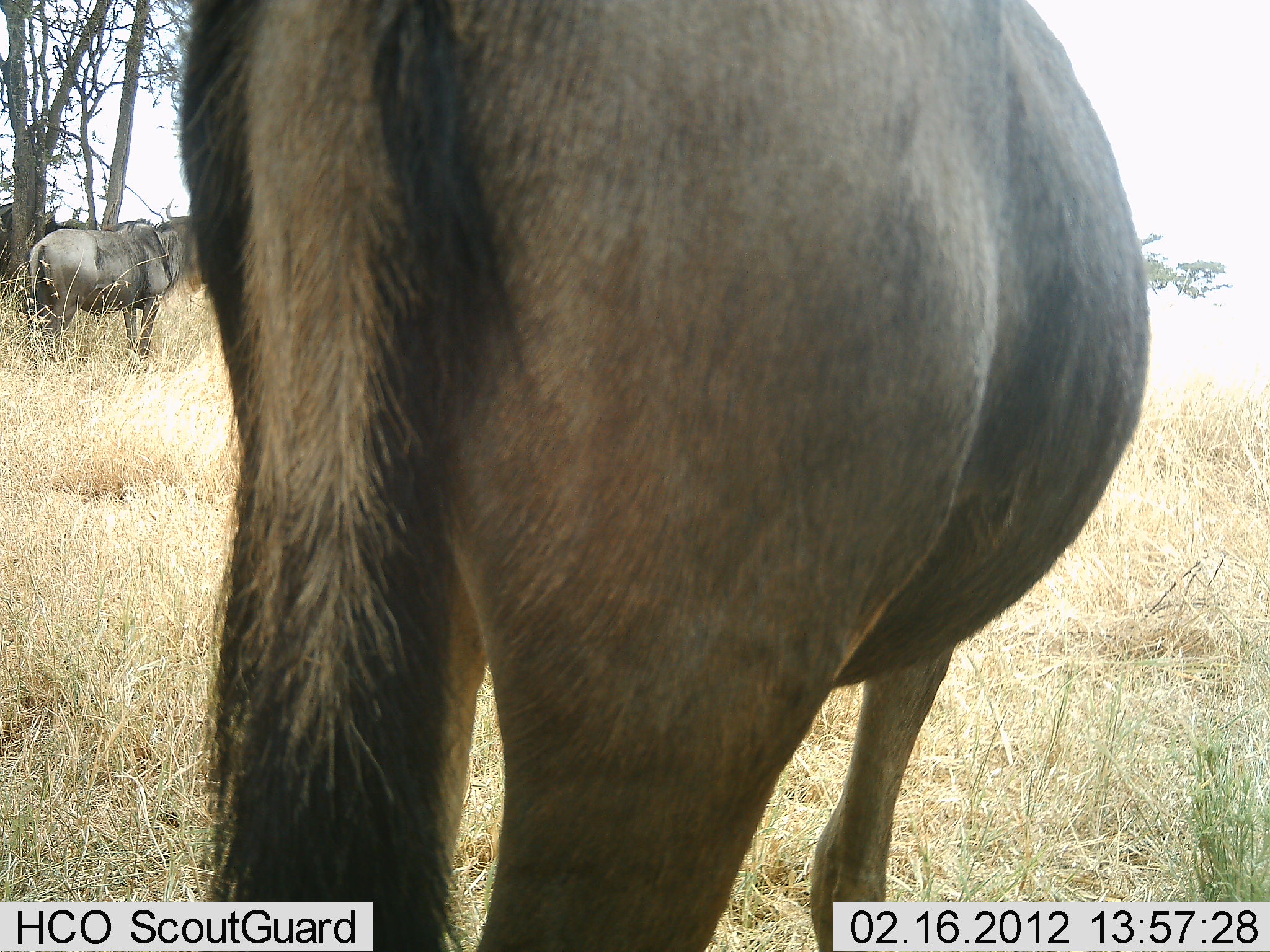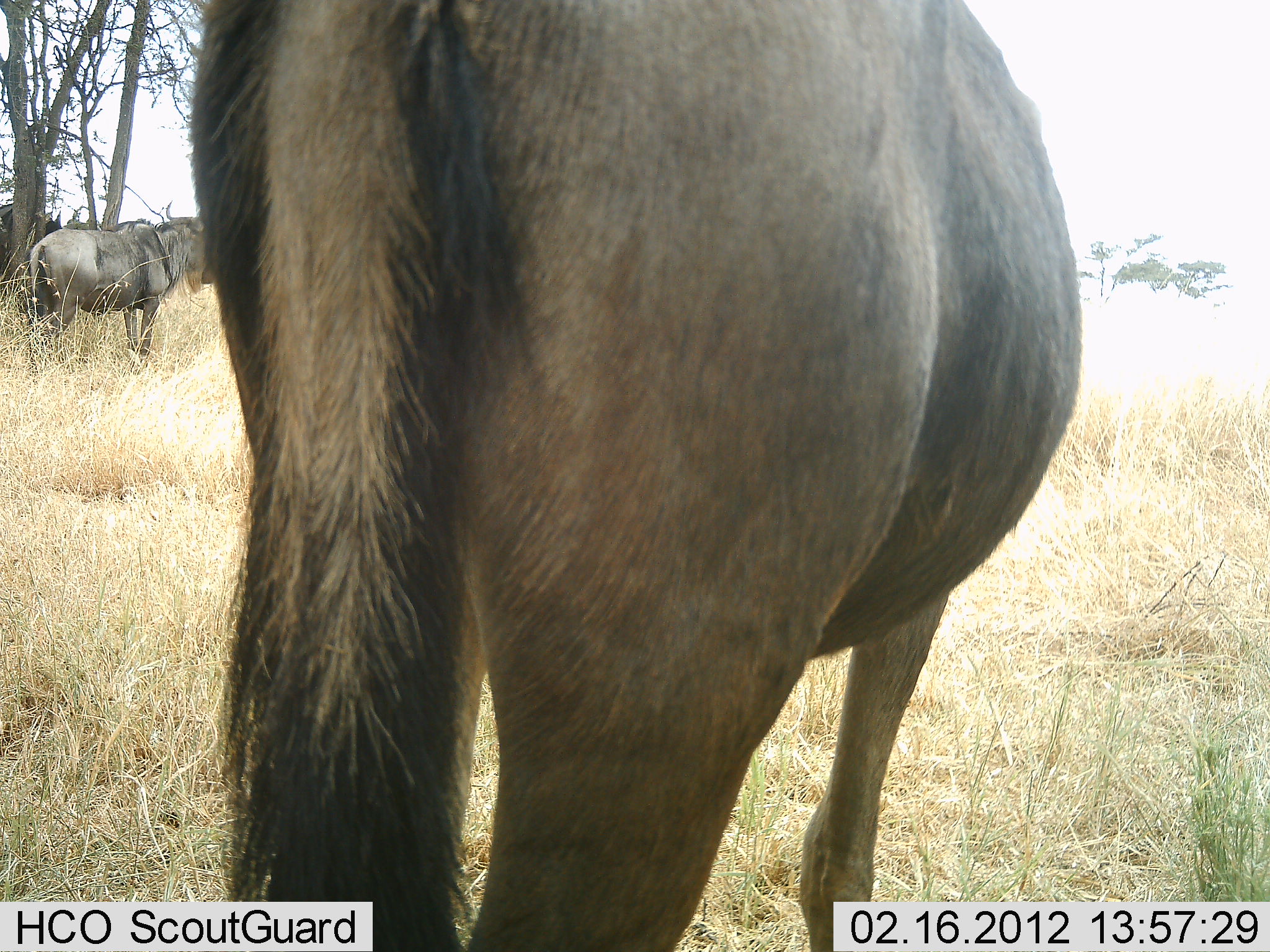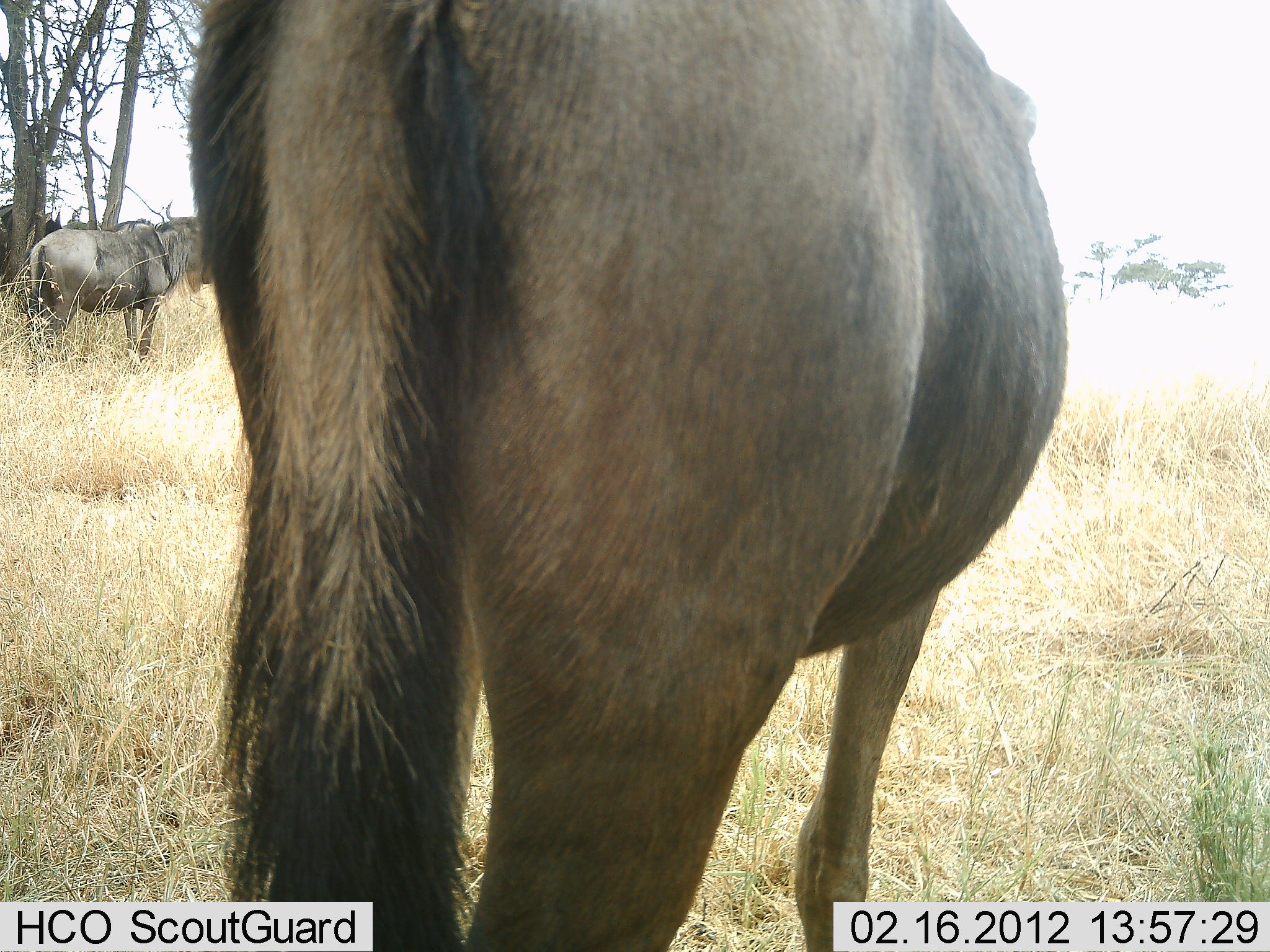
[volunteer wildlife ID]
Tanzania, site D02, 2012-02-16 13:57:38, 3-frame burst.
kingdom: Animalia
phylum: Chordata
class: Mammalia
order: Artiodactyla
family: Bovidae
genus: Connochaetes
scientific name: Connochaetes taurinus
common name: blue wildebeest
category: wildebeest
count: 2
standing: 100%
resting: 0%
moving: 0%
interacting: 0%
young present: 0%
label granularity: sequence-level